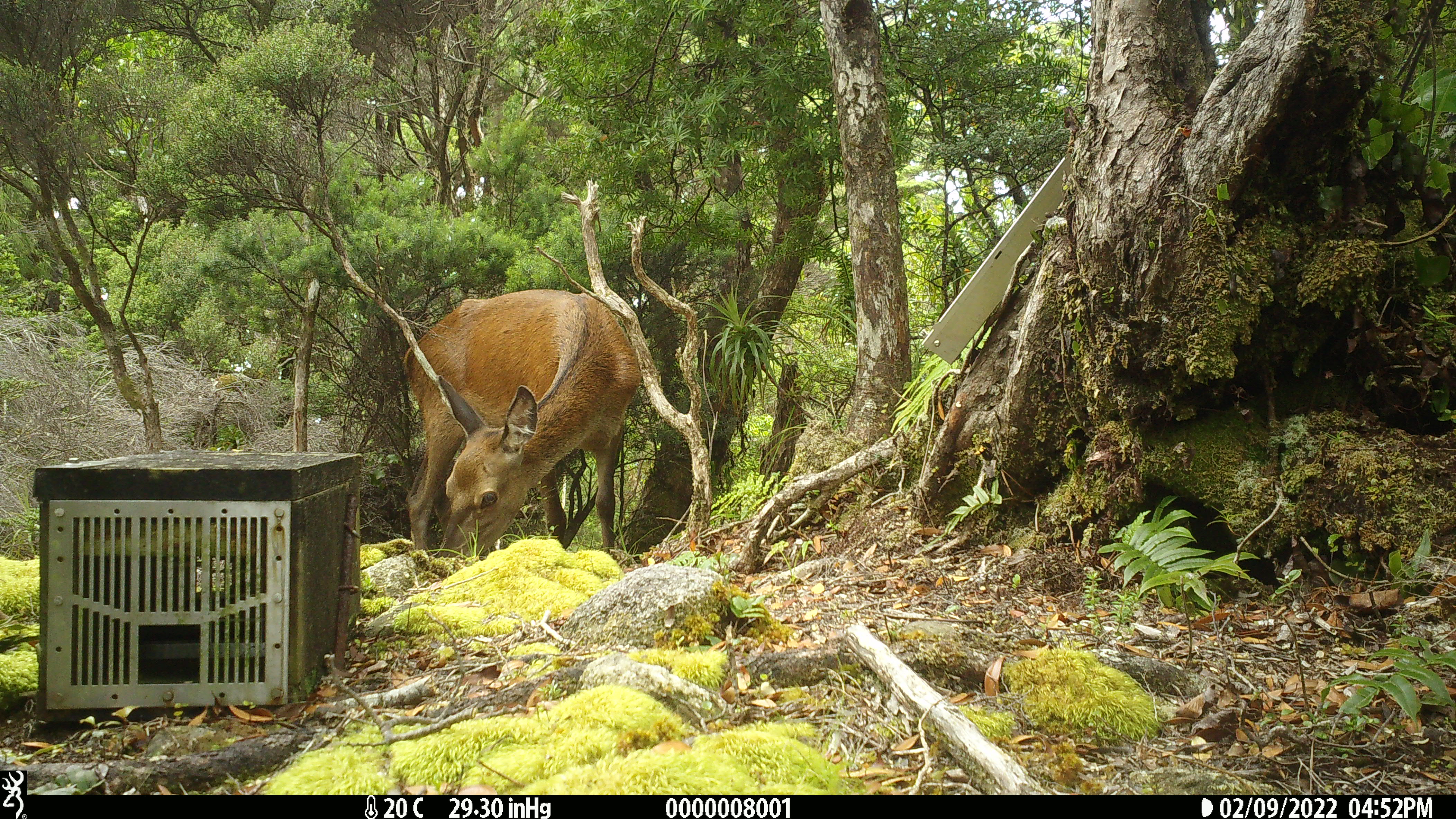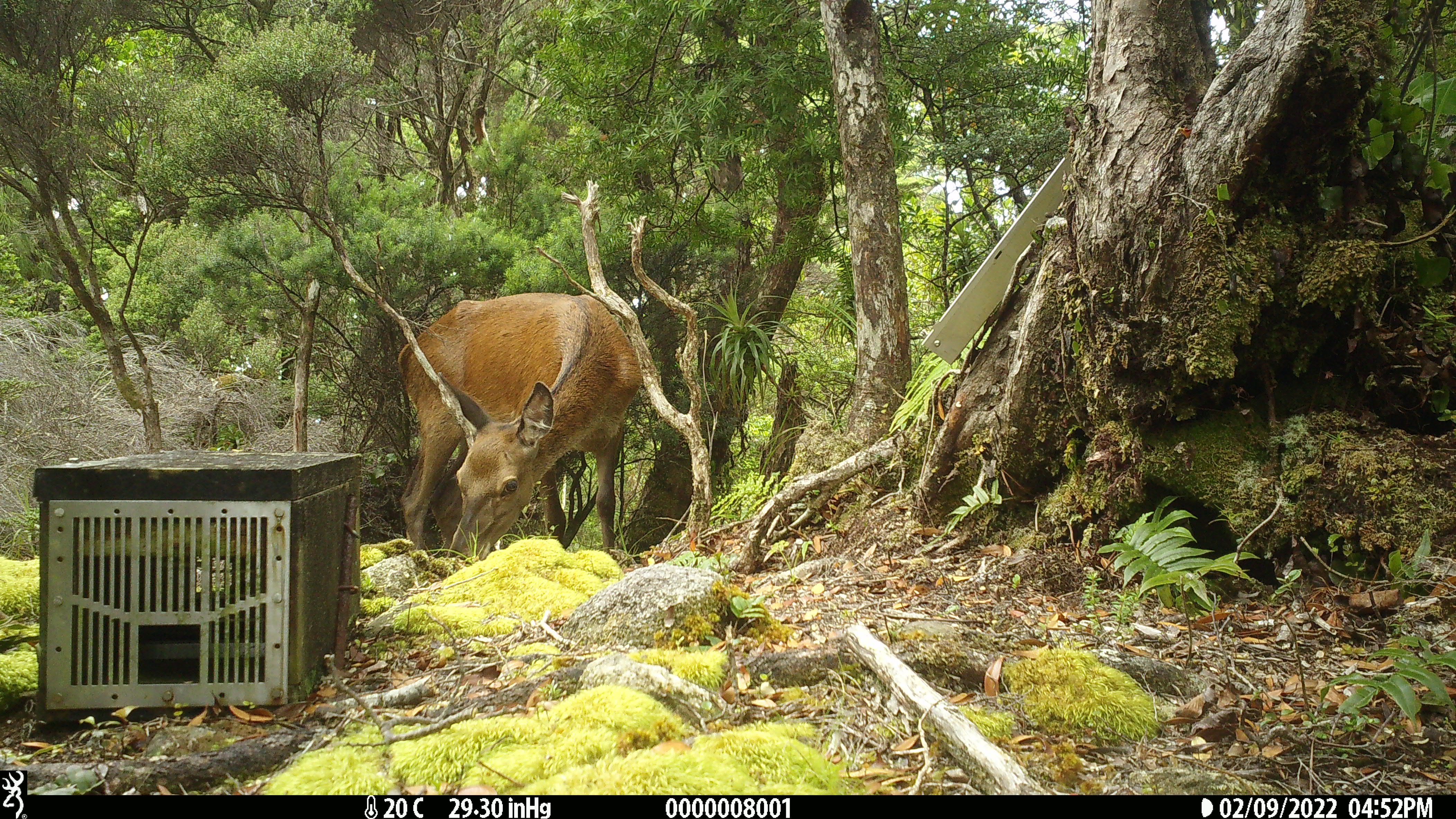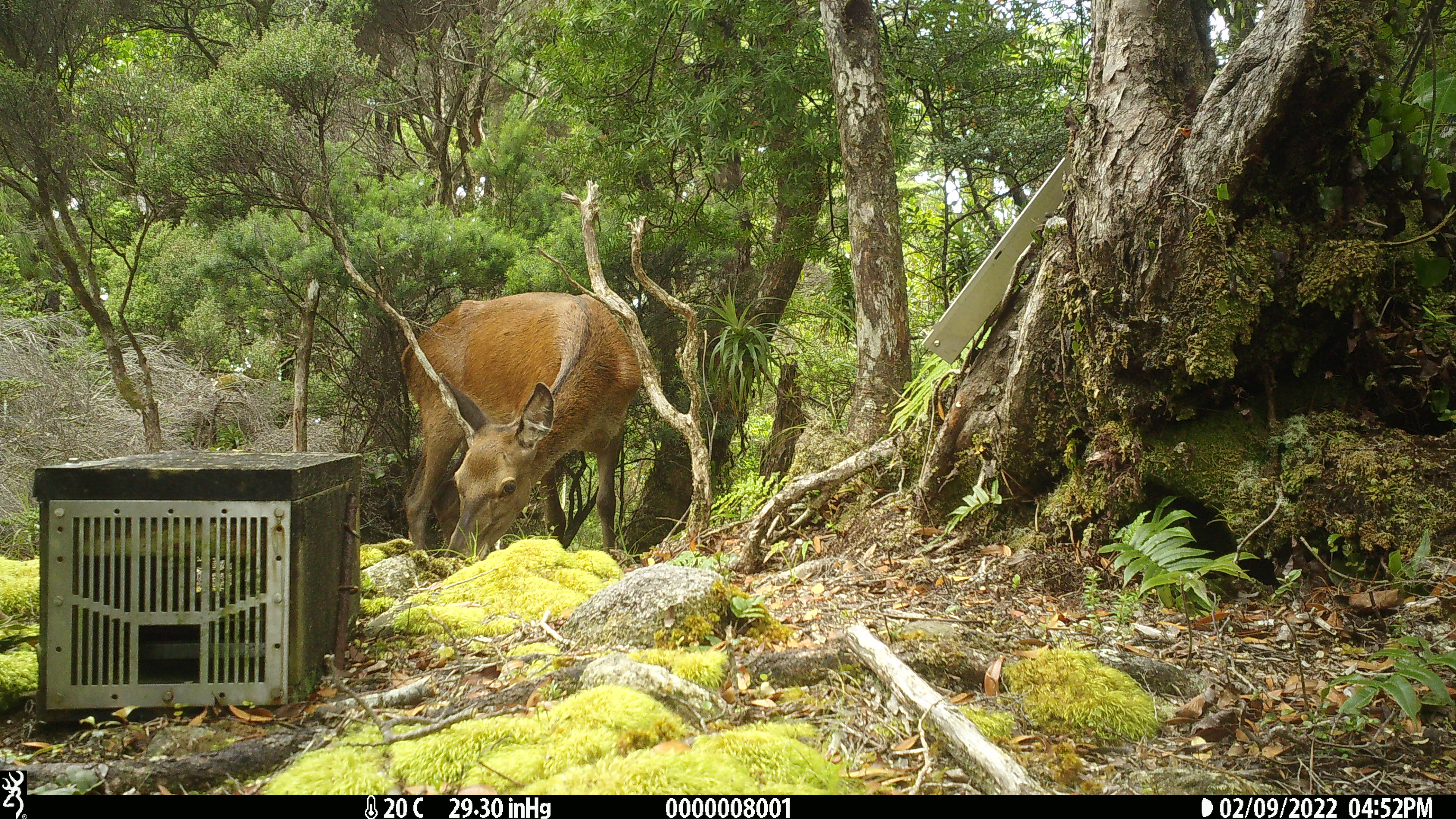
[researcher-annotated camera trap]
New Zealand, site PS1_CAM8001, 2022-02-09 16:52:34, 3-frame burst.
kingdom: Animalia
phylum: Chordata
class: Mammalia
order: Artiodactyla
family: Cervidae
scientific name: Cervidae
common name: deer